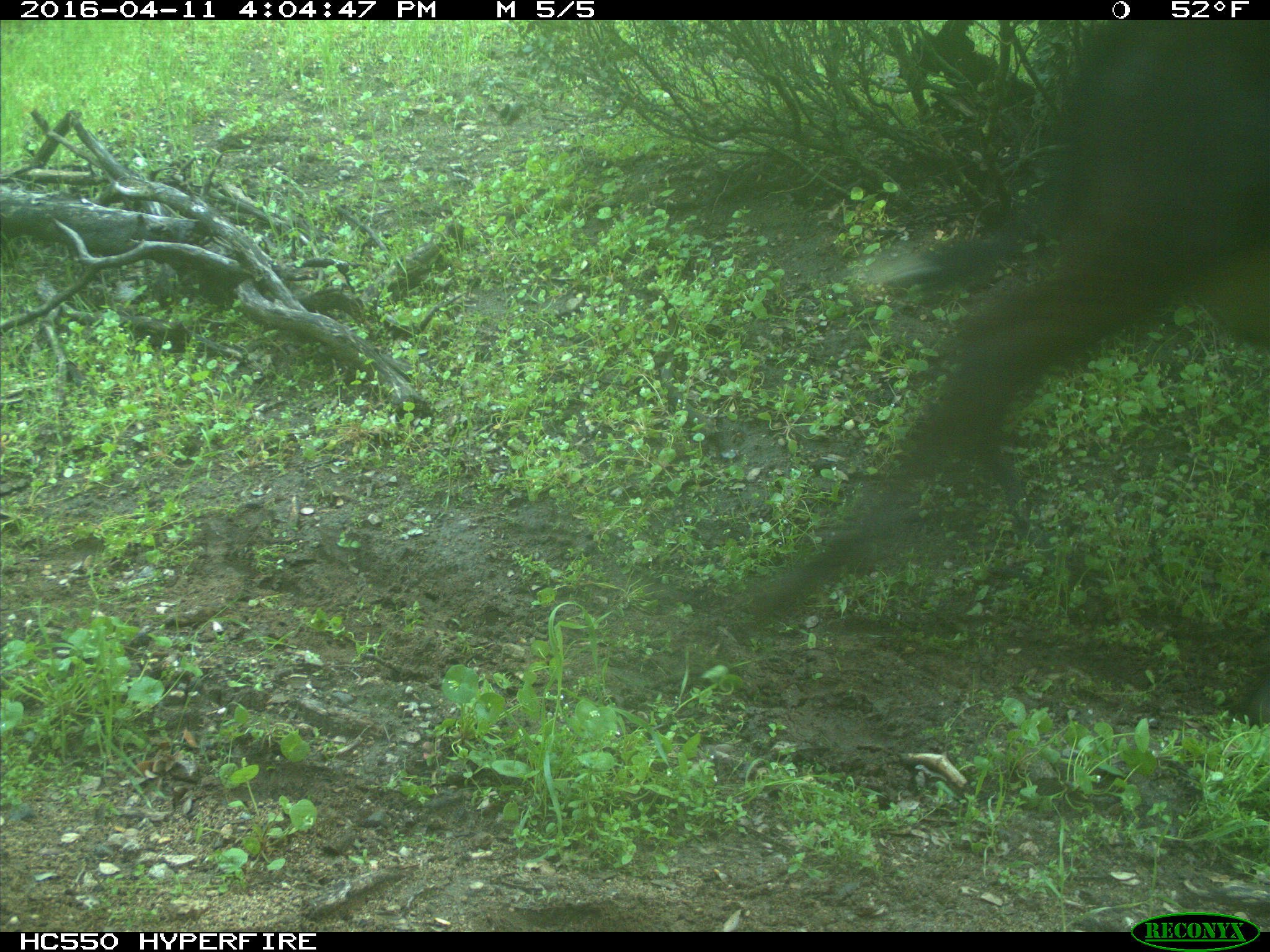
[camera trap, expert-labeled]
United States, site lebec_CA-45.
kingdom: Animalia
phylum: Chordata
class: Mammalia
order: Artiodactyla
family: Bovidae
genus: Bos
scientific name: Bos taurus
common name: domestic cow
Bos taurus (domestic cow).